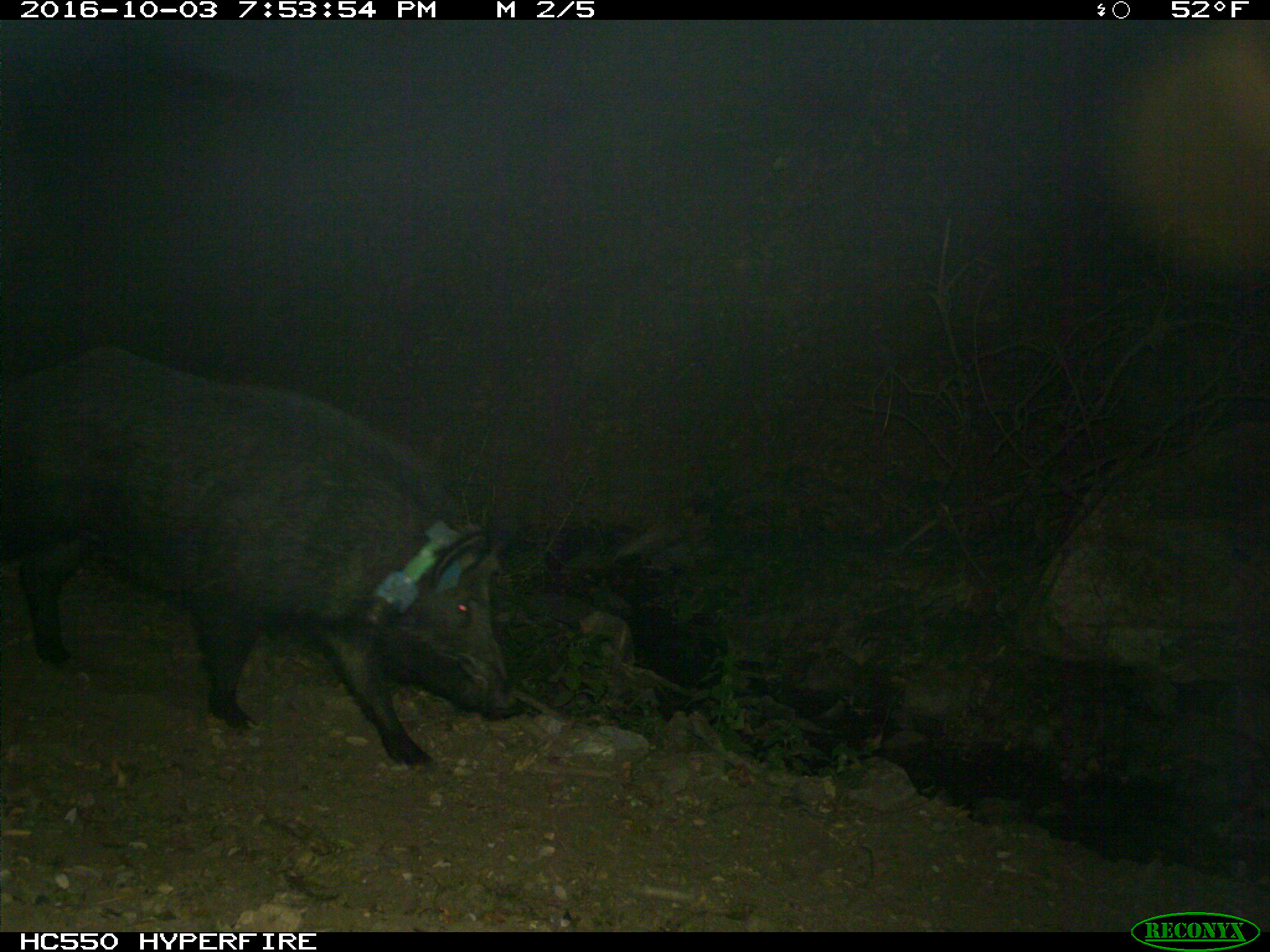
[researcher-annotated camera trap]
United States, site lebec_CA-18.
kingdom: Animalia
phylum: Chordata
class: Mammalia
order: Artiodactyla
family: Suidae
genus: Sus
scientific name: Sus scrofa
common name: wild boar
Sus scrofa (wild boar).